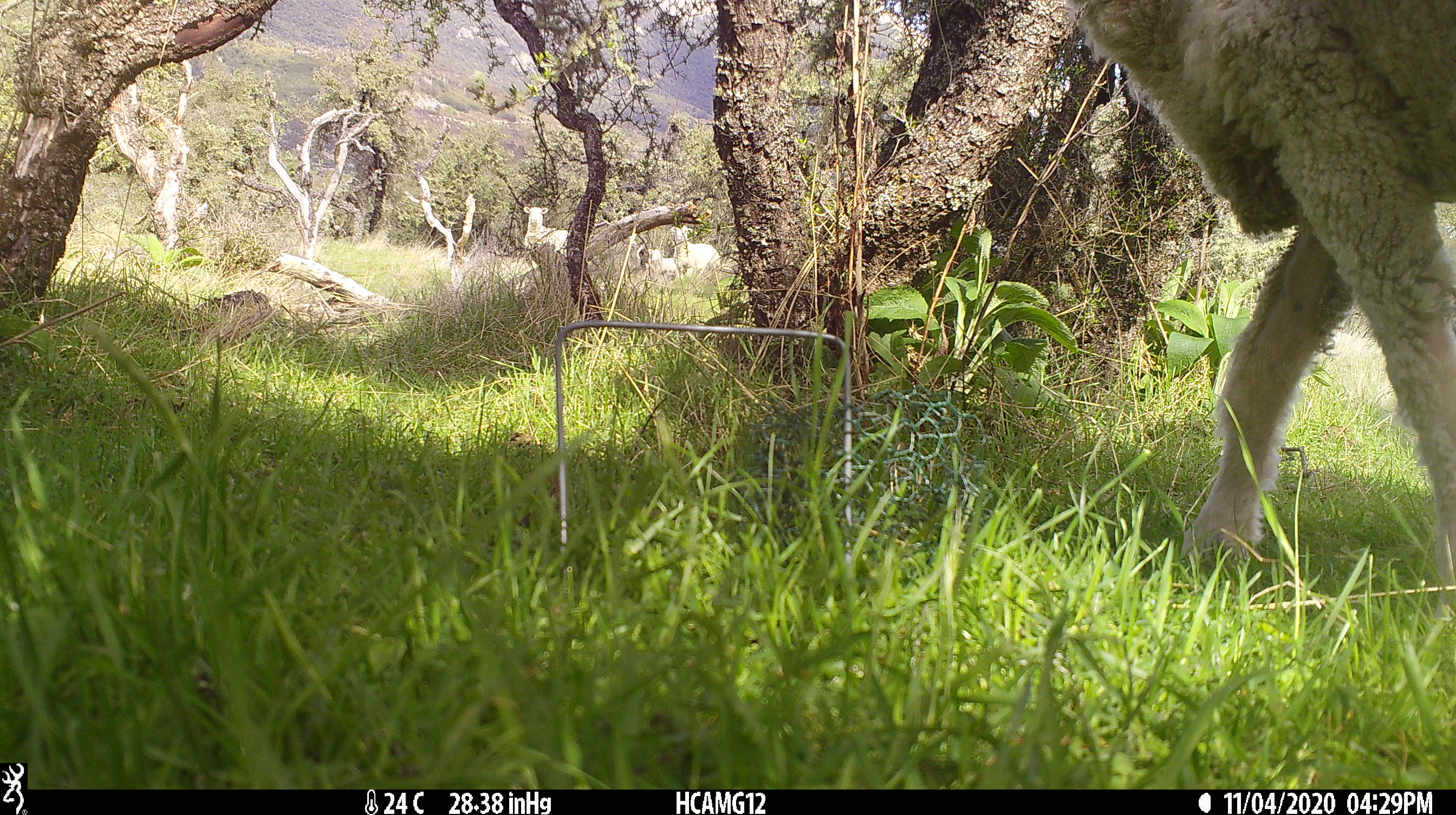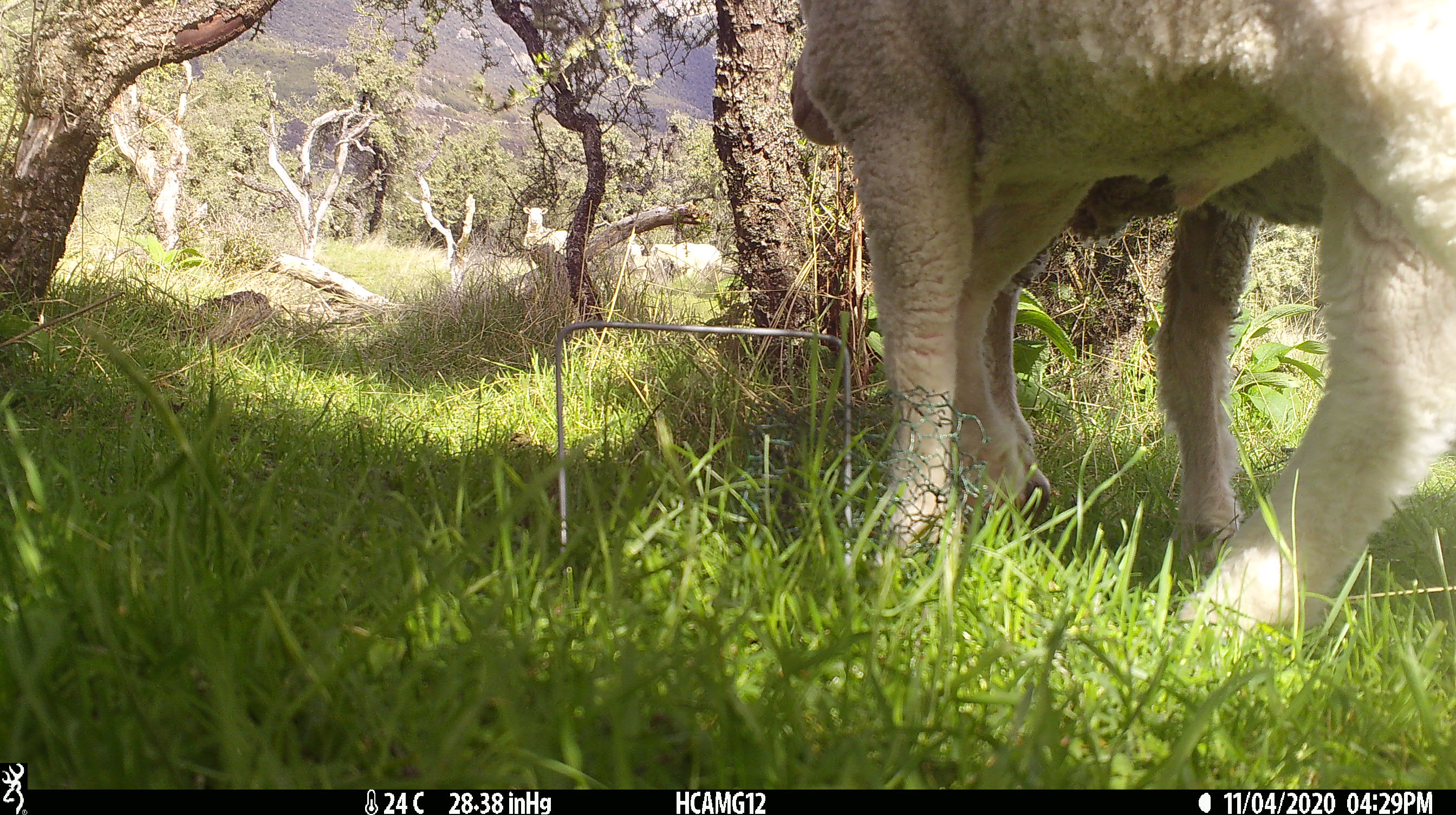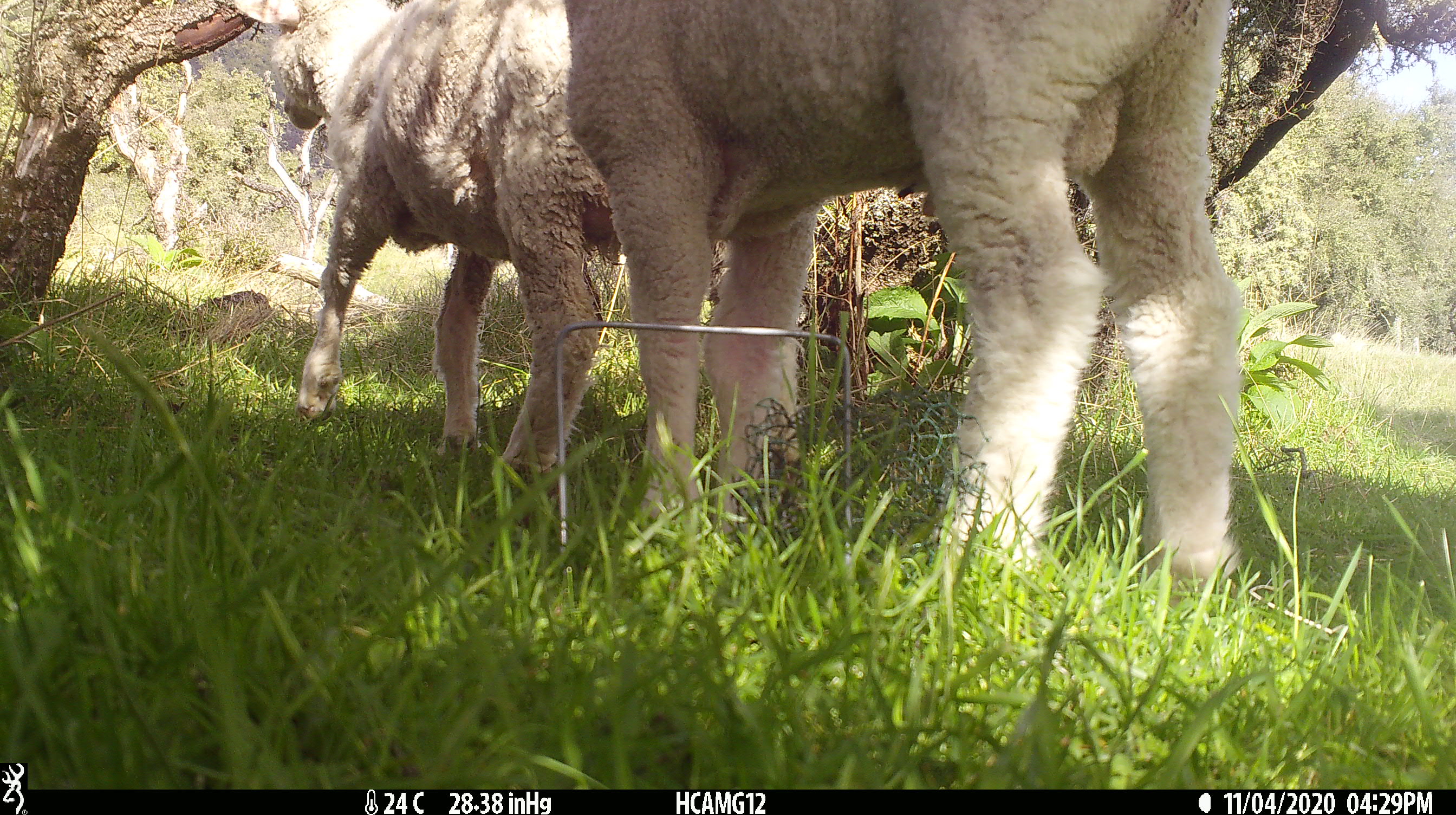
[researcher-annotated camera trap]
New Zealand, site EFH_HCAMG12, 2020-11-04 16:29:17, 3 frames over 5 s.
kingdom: Animalia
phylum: Chordata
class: Mammalia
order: Artiodactyla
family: Bovidae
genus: Ovis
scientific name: Ovis aries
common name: domestic sheep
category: sheep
Sheep (domestic sheep) (Ovis aries).